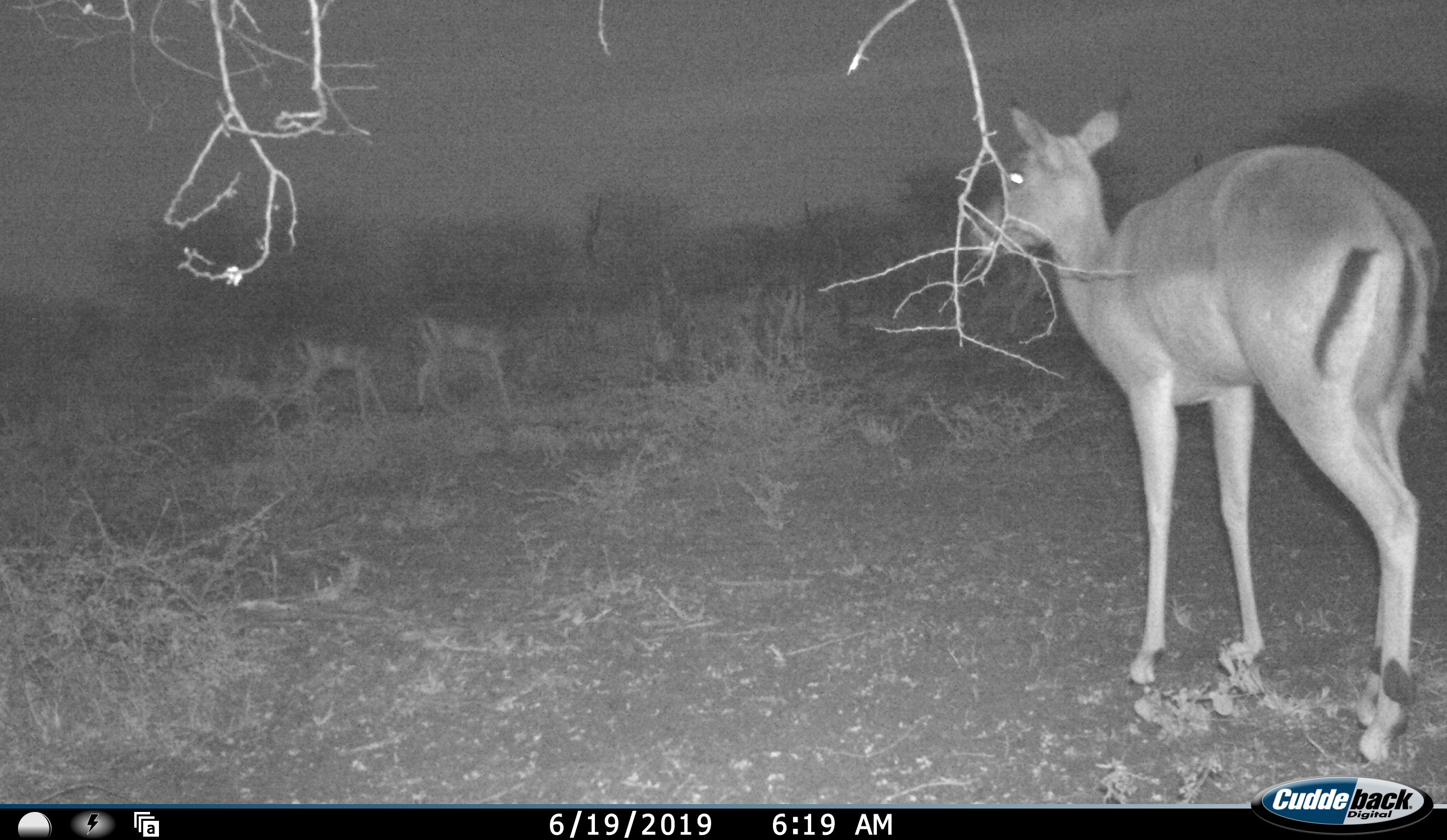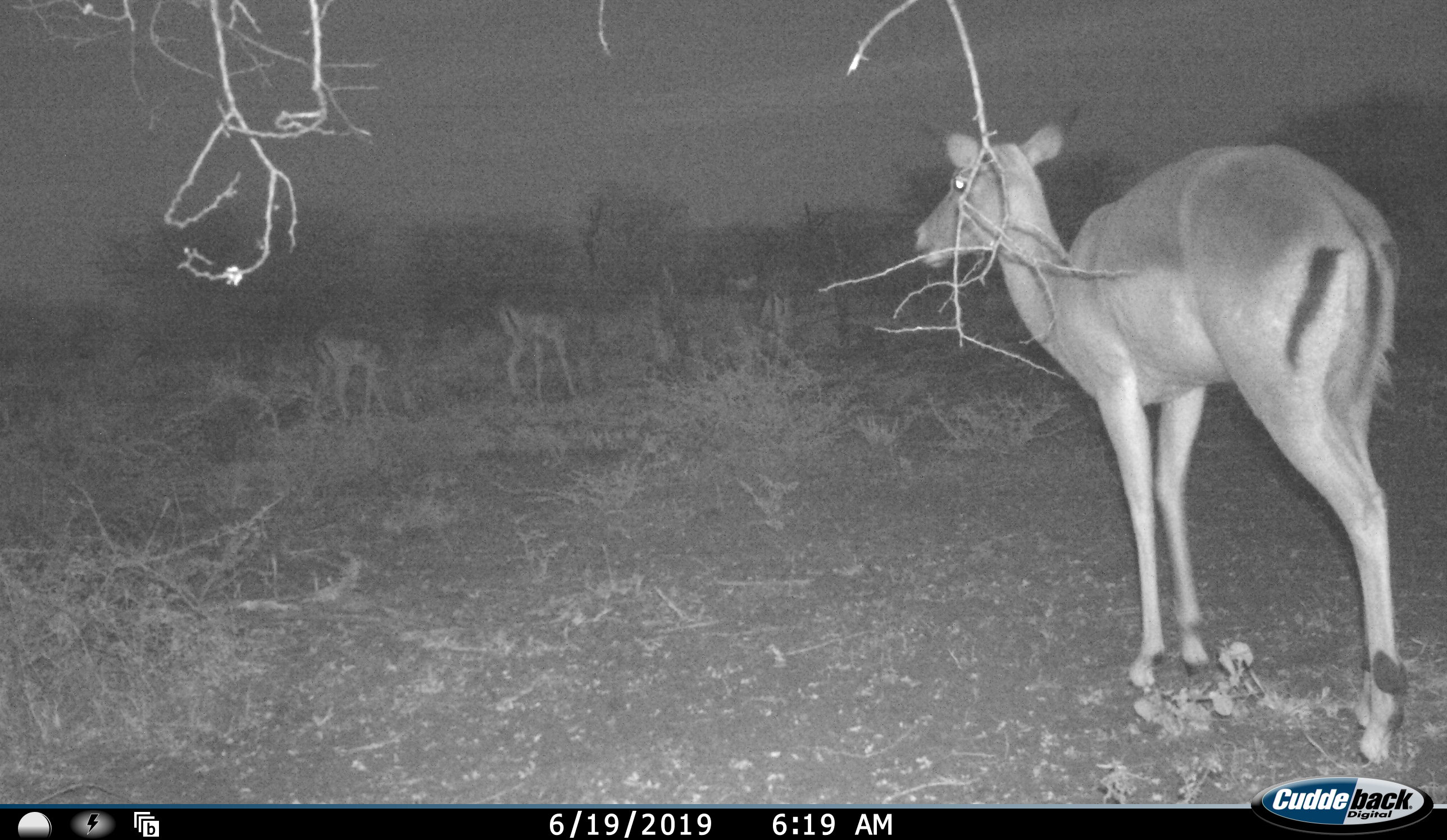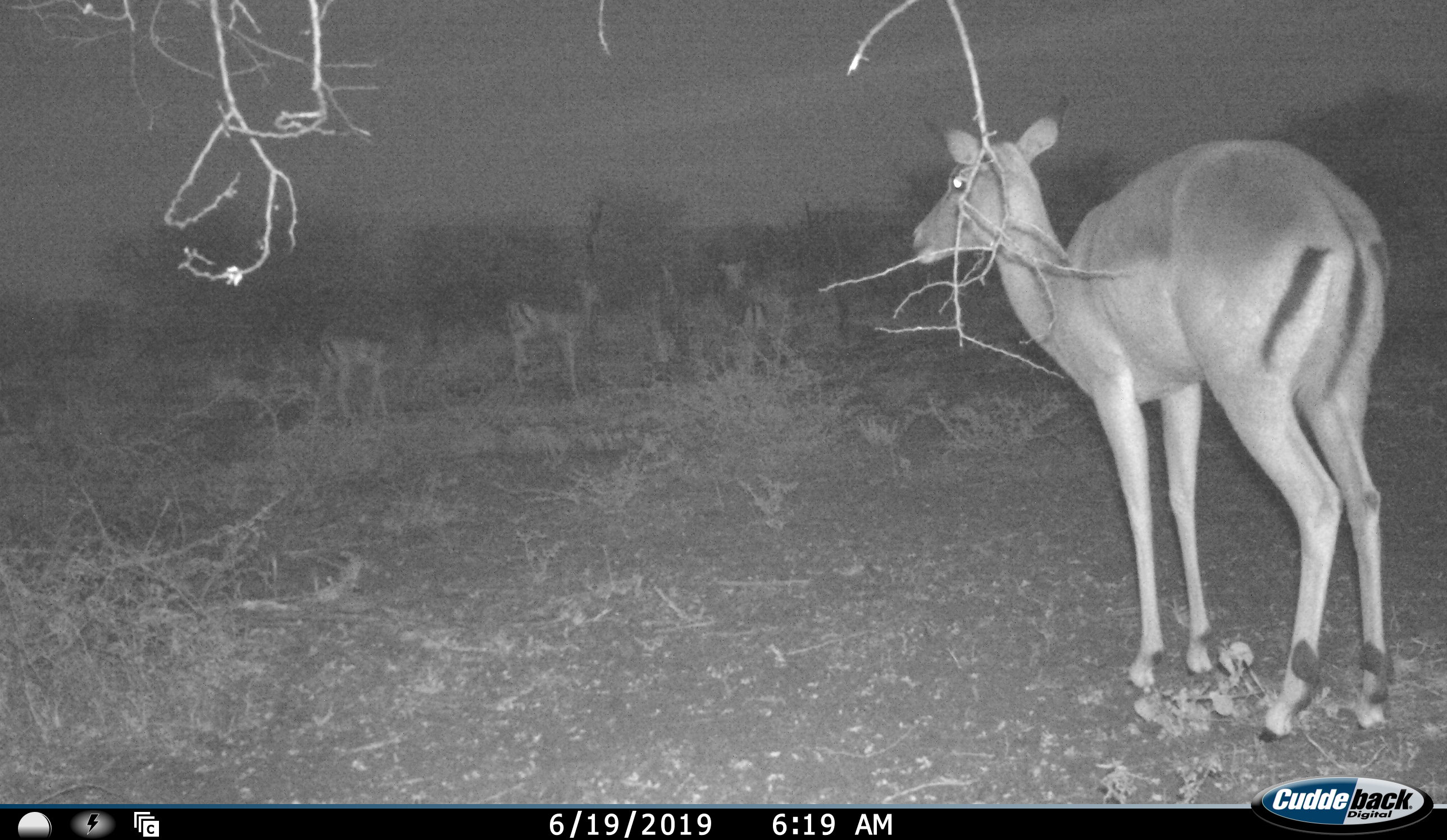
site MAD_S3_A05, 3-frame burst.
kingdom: Animalia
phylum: Chordata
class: Mammalia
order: Artiodactyla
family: Bovidae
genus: Aepyceros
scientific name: Aepyceros melampus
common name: impala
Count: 4.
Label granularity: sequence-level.